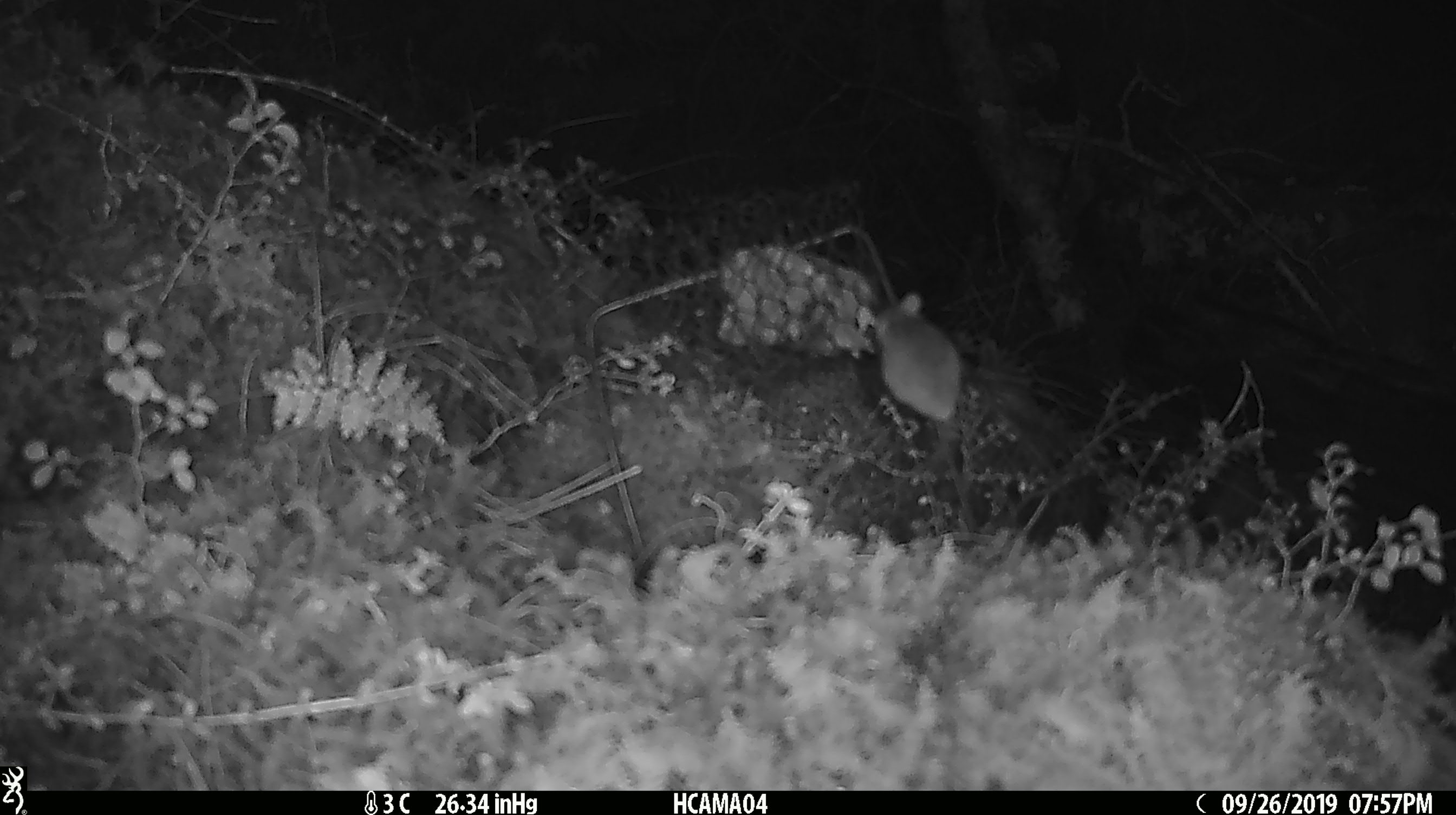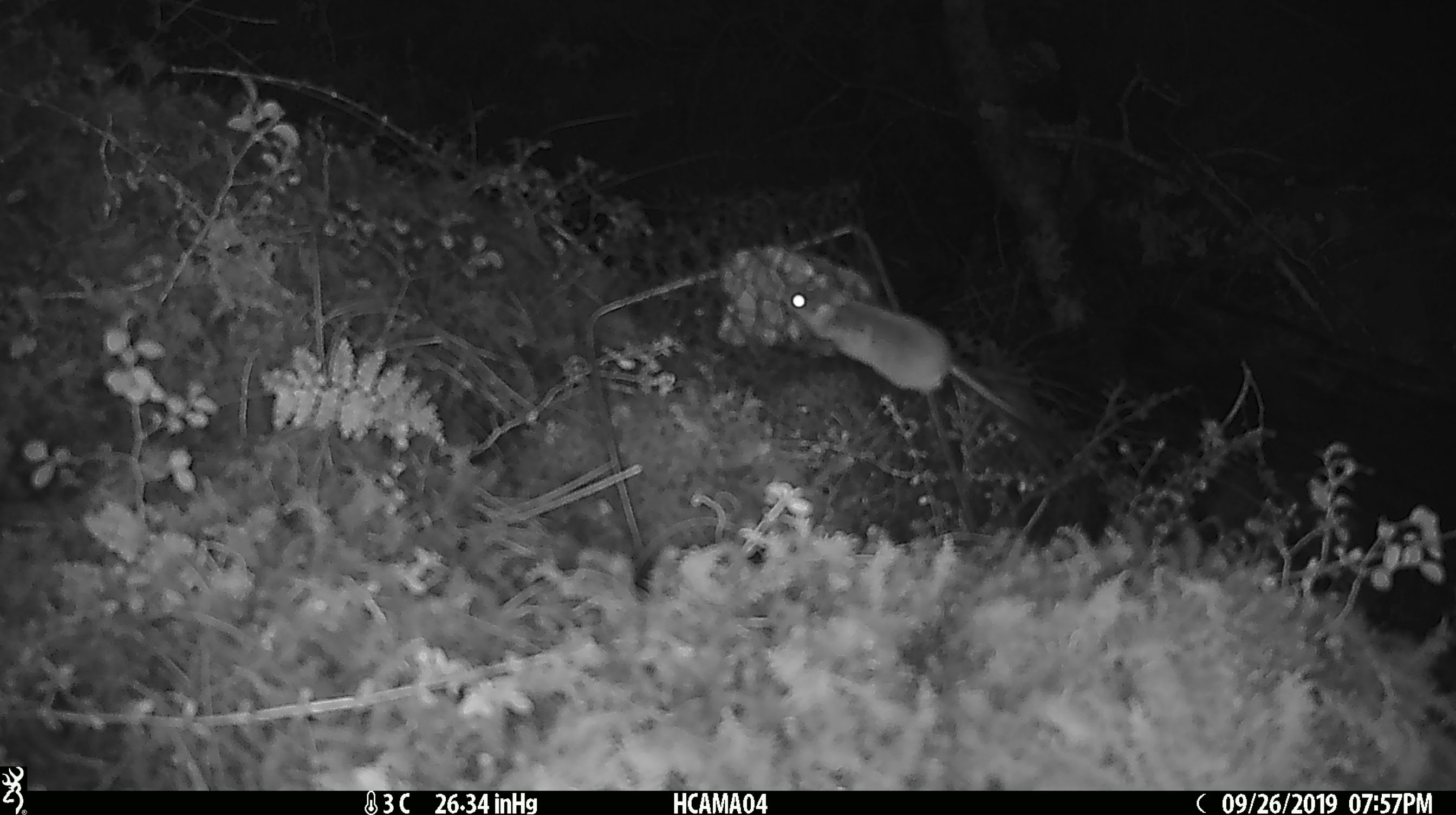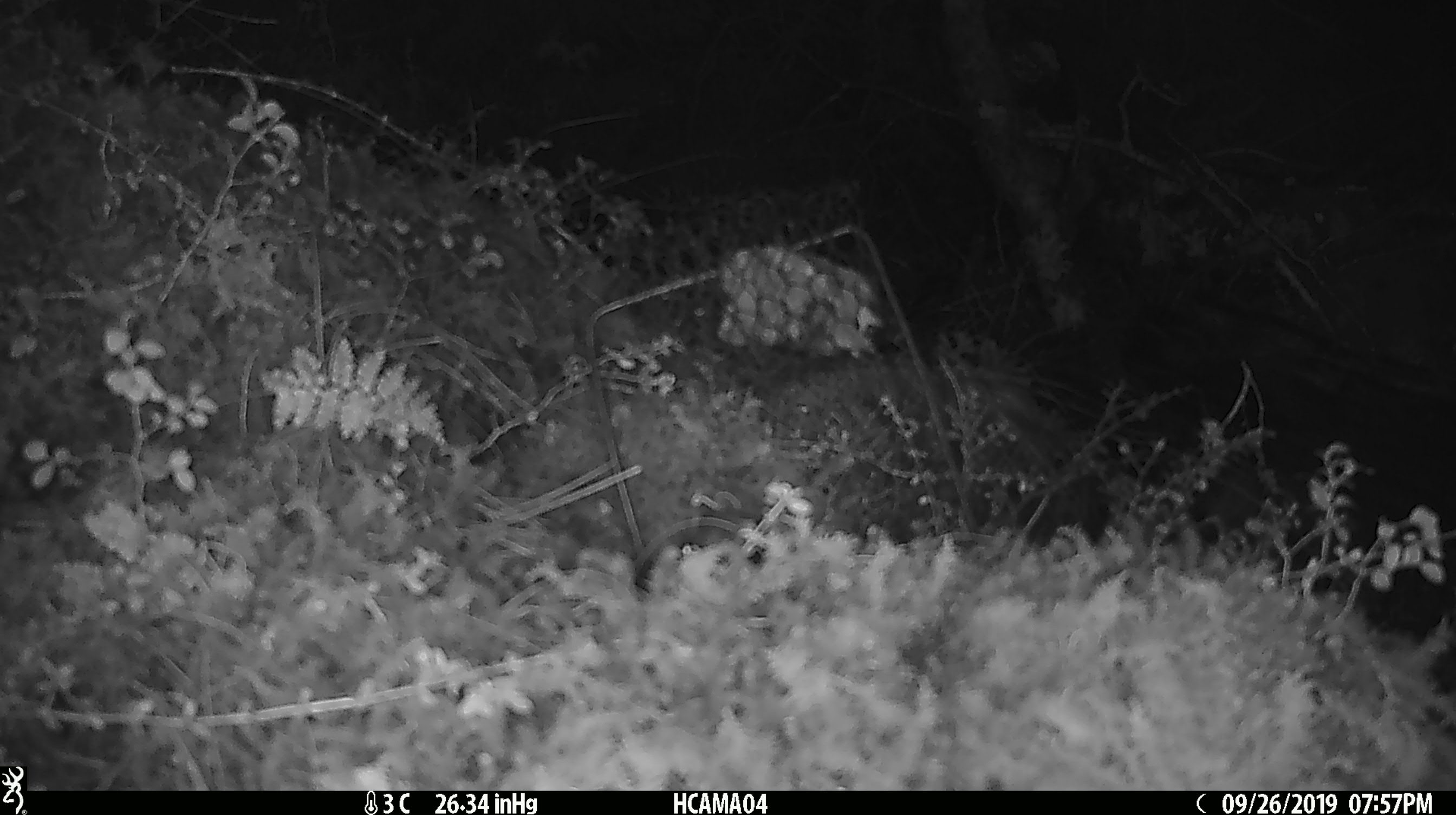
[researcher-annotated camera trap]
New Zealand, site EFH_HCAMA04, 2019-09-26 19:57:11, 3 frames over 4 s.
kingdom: Animalia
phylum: Chordata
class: Mammalia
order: Rodentia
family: Muridae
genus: Mus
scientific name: Mus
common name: mouse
Mouse (Mus).